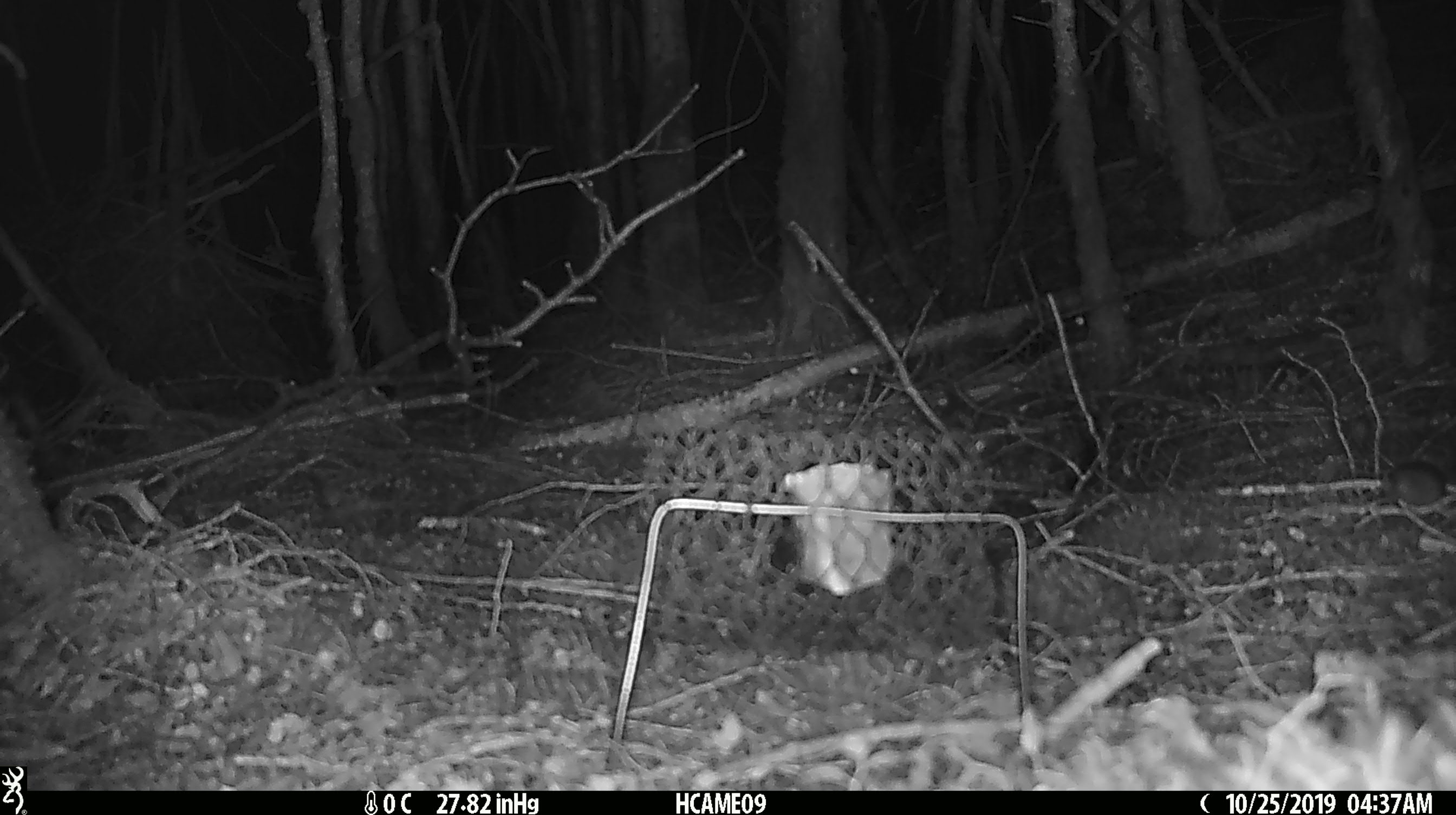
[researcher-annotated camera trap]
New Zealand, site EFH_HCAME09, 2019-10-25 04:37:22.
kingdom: Animalia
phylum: Chordata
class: Mammalia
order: Rodentia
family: Muridae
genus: Mus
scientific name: Mus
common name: mouse